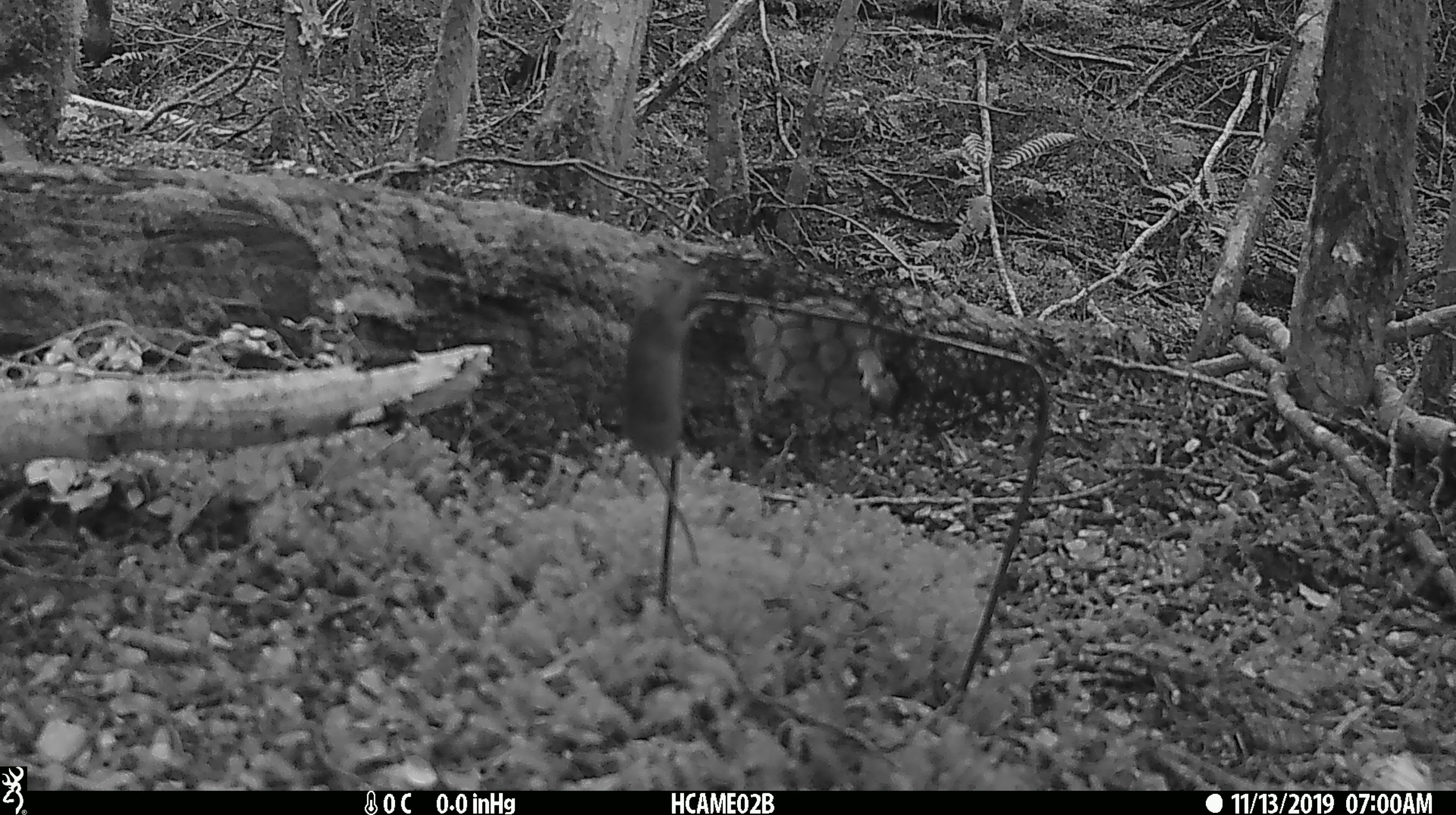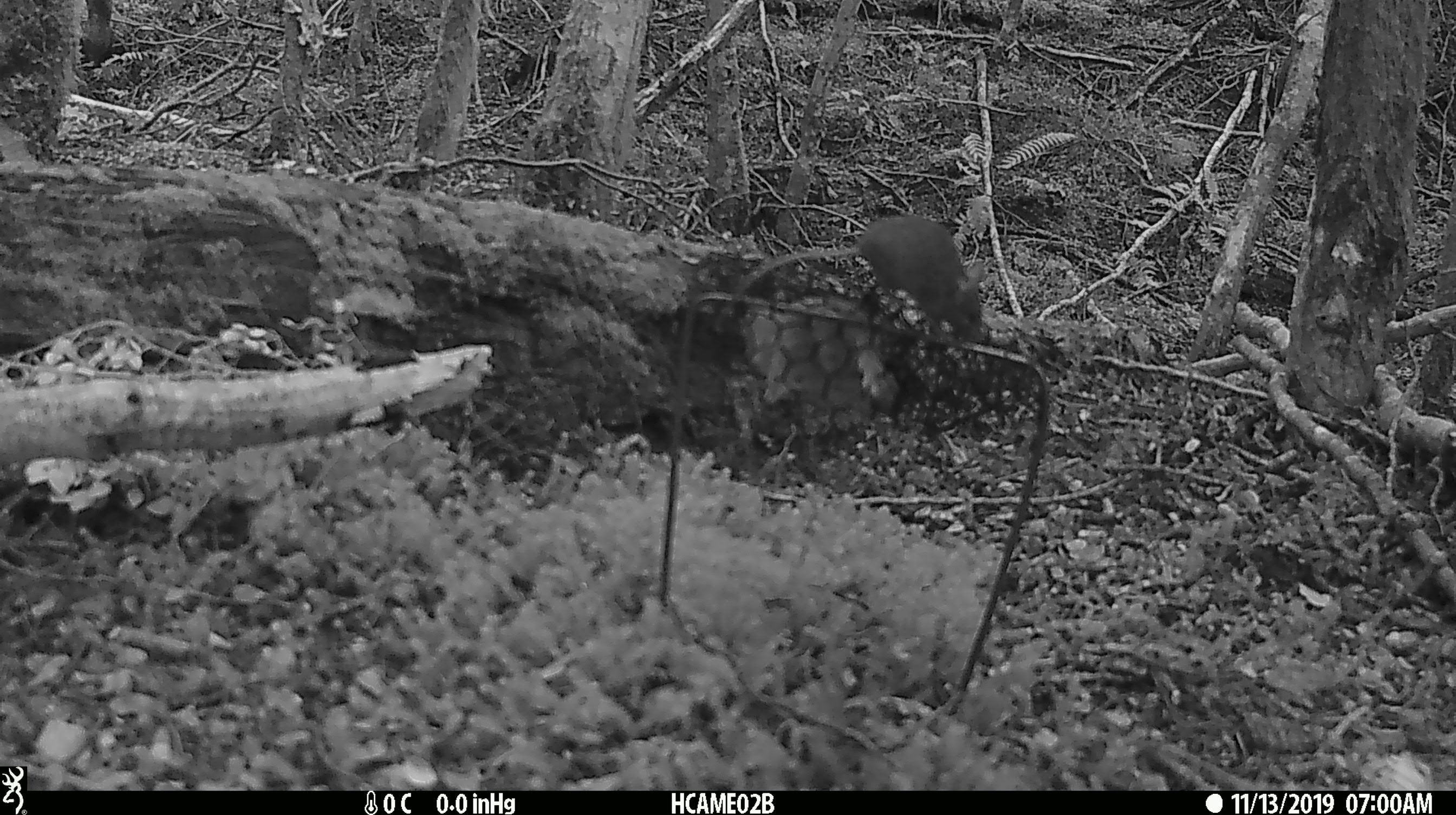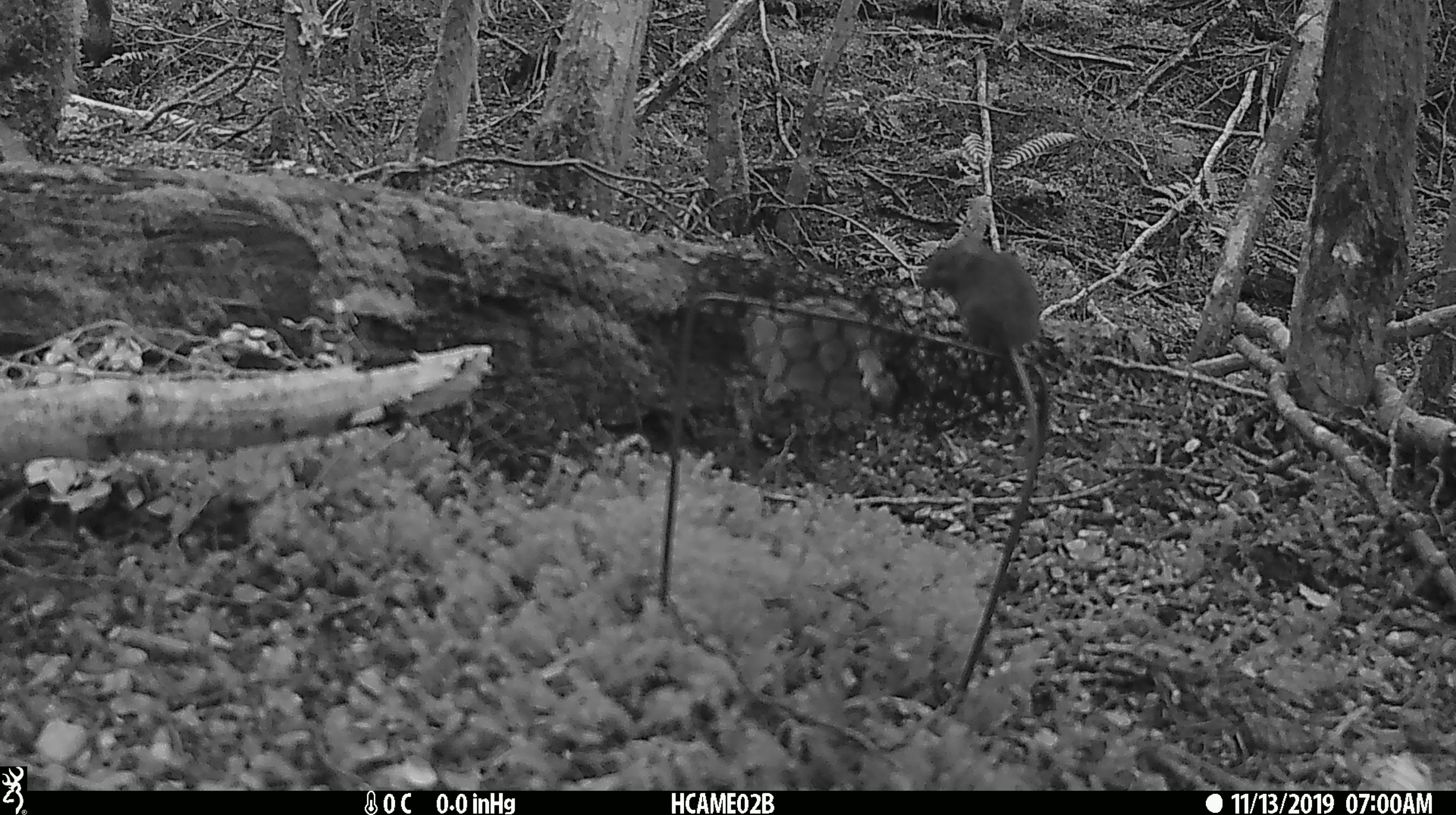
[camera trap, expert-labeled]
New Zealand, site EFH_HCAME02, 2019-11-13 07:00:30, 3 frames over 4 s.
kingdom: Animalia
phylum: Chordata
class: Mammalia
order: Rodentia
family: Muridae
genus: Mus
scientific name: Mus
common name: mouse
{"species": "mouse (Mus)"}